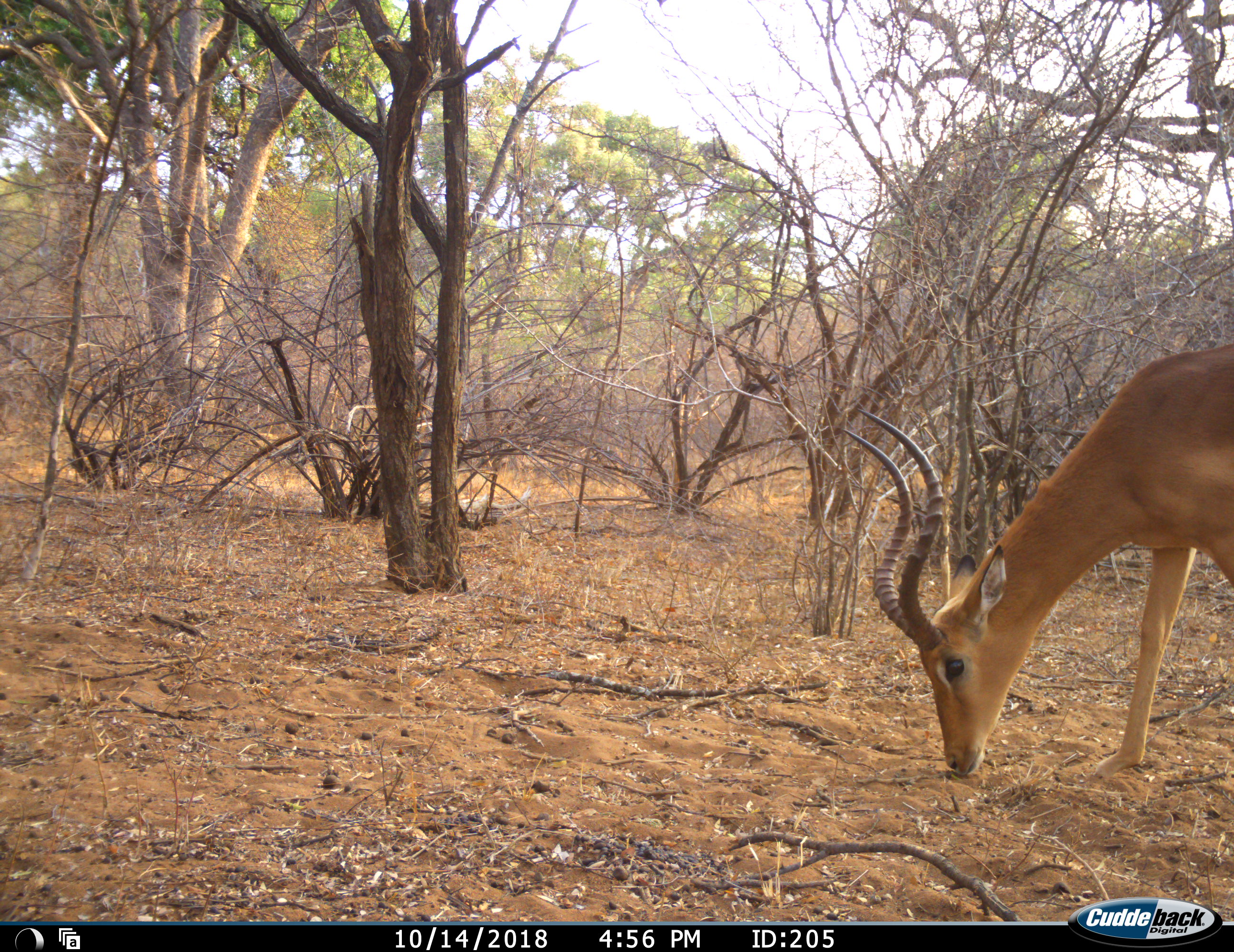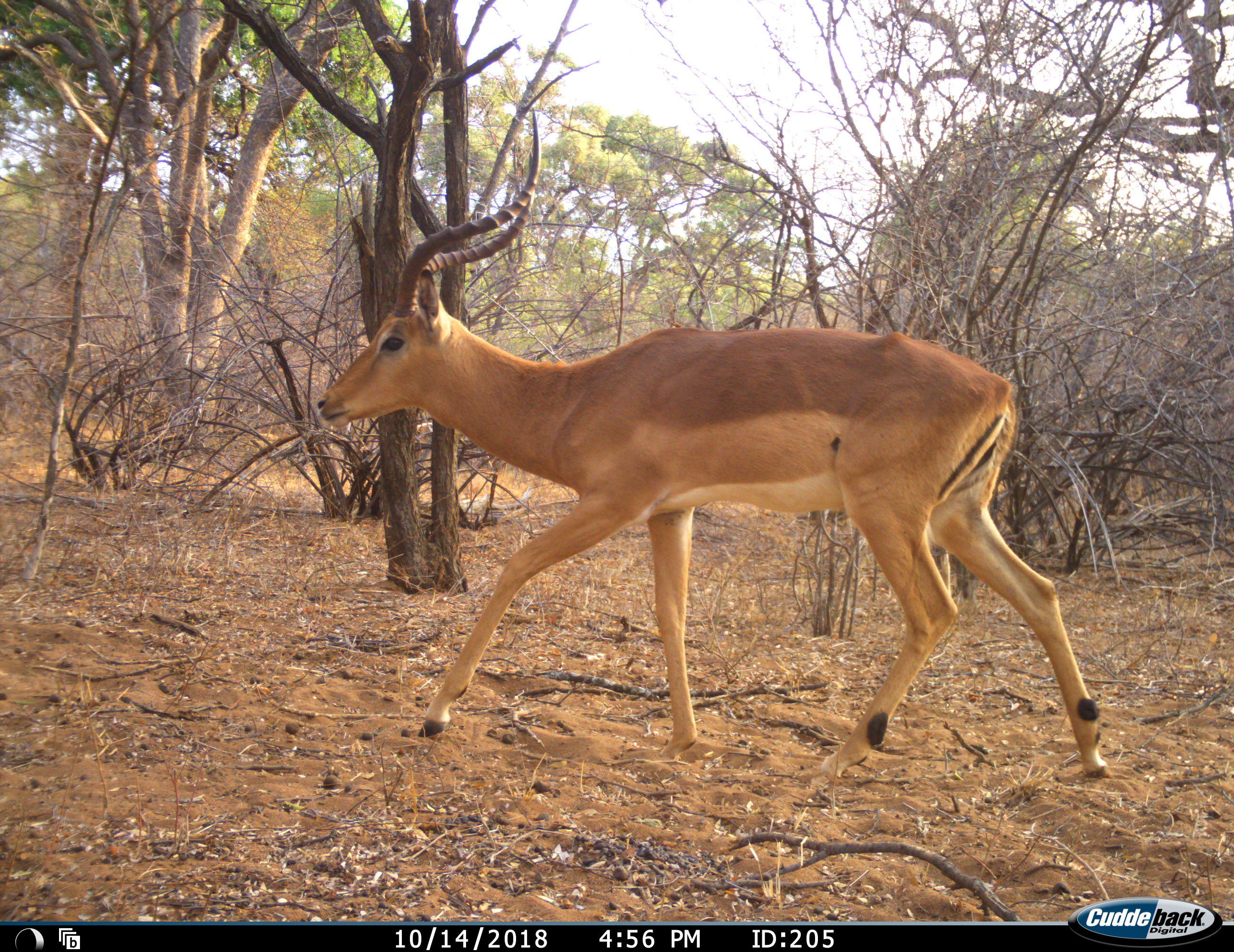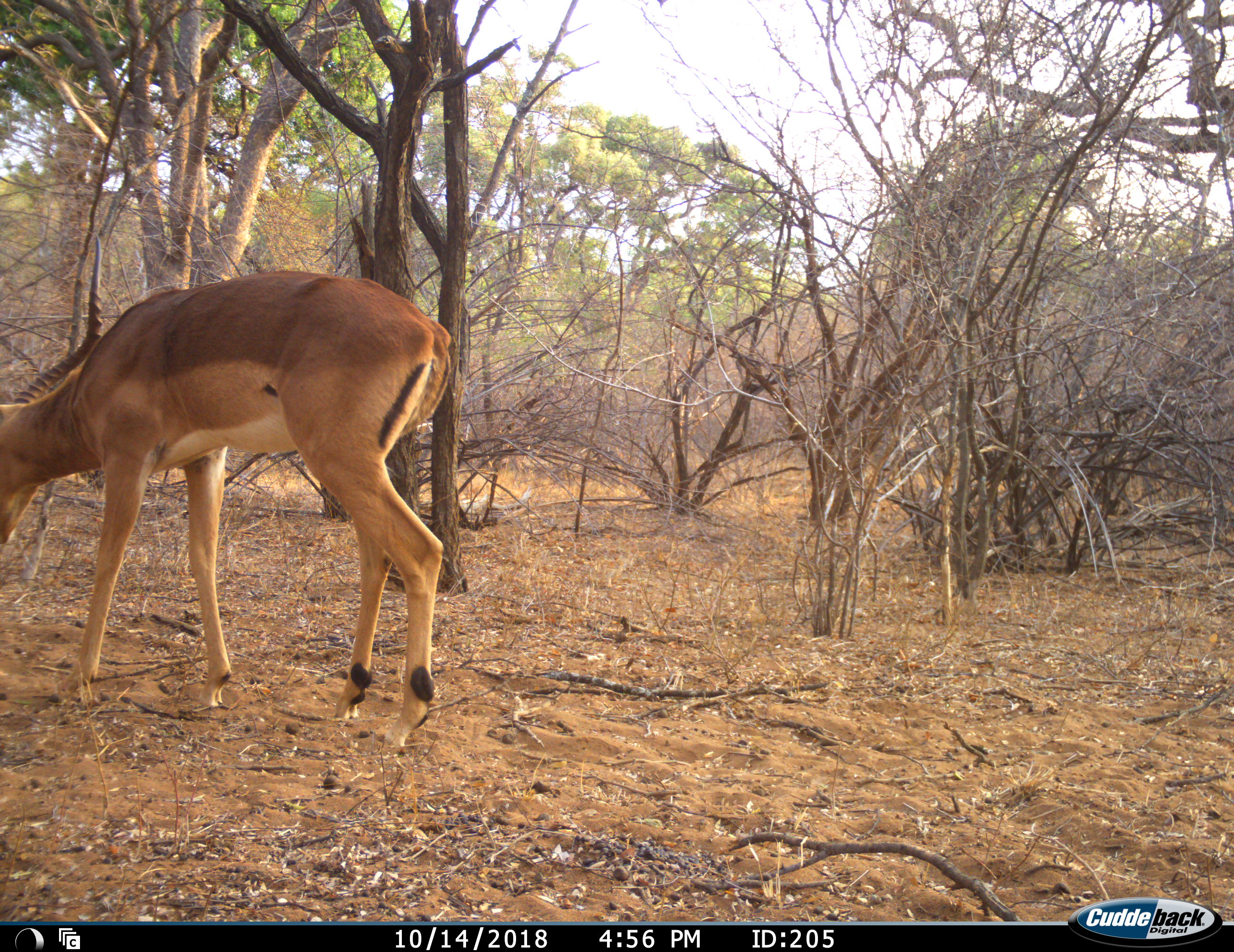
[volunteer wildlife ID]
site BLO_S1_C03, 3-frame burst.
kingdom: Animalia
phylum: Chordata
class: Mammalia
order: Artiodactyla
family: Bovidae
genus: Aepyceros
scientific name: Aepyceros melampus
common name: impala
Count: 1.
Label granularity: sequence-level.